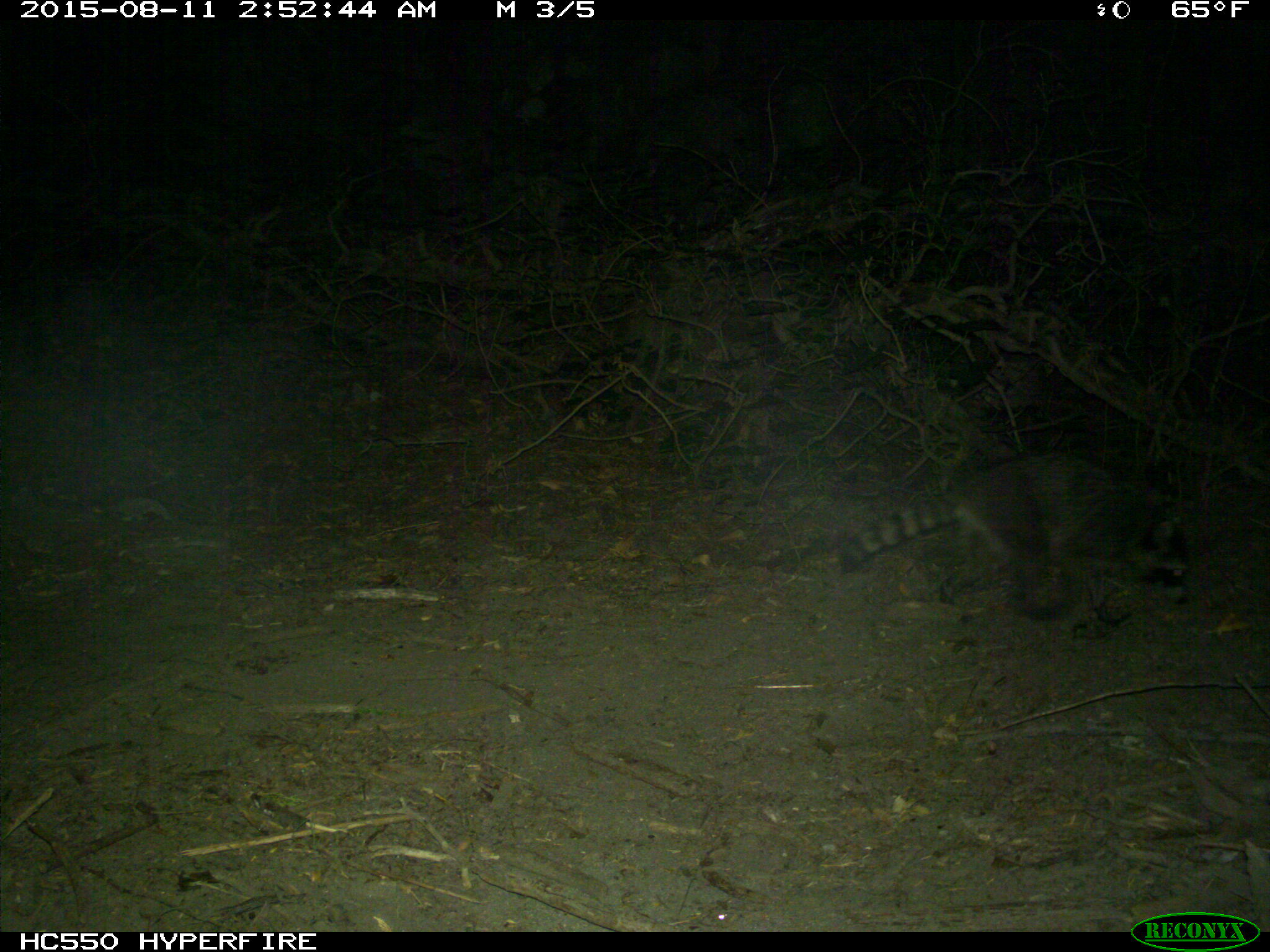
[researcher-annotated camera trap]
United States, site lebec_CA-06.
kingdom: Animalia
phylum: Chordata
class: Mammalia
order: Carnivora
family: Procyonidae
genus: Procyon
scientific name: Procyon lotor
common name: common raccoon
Procyon lotor (common raccoon).